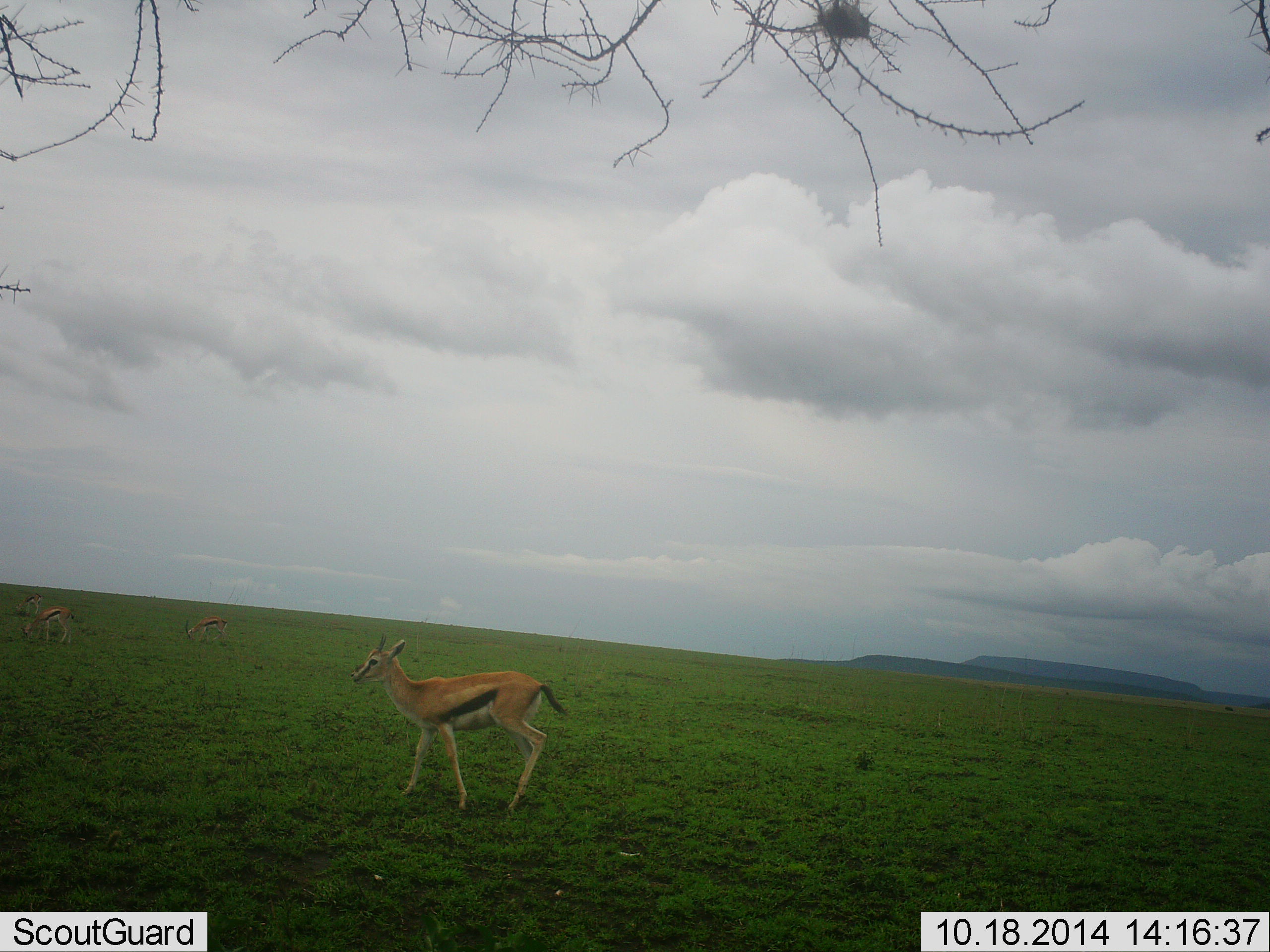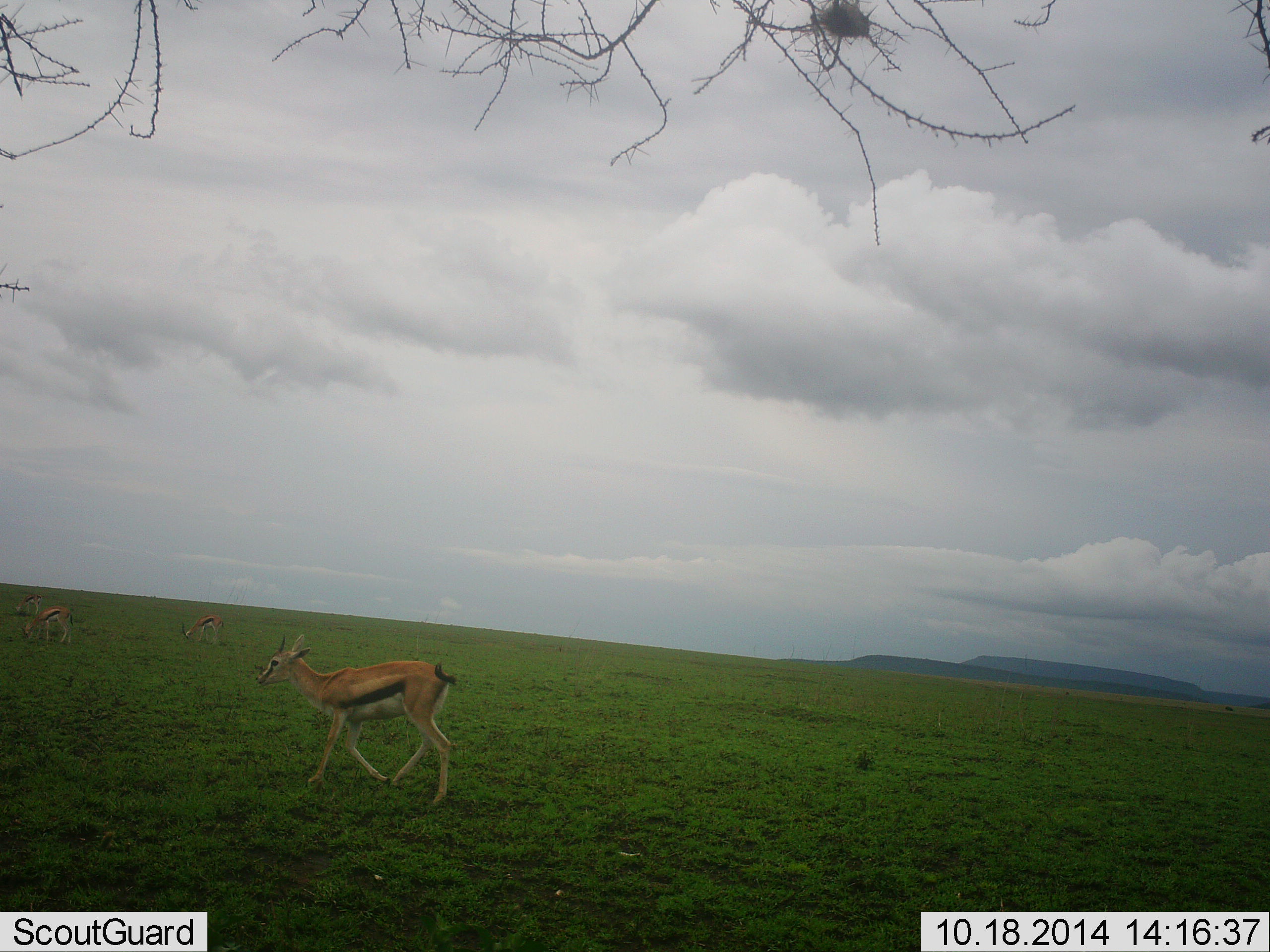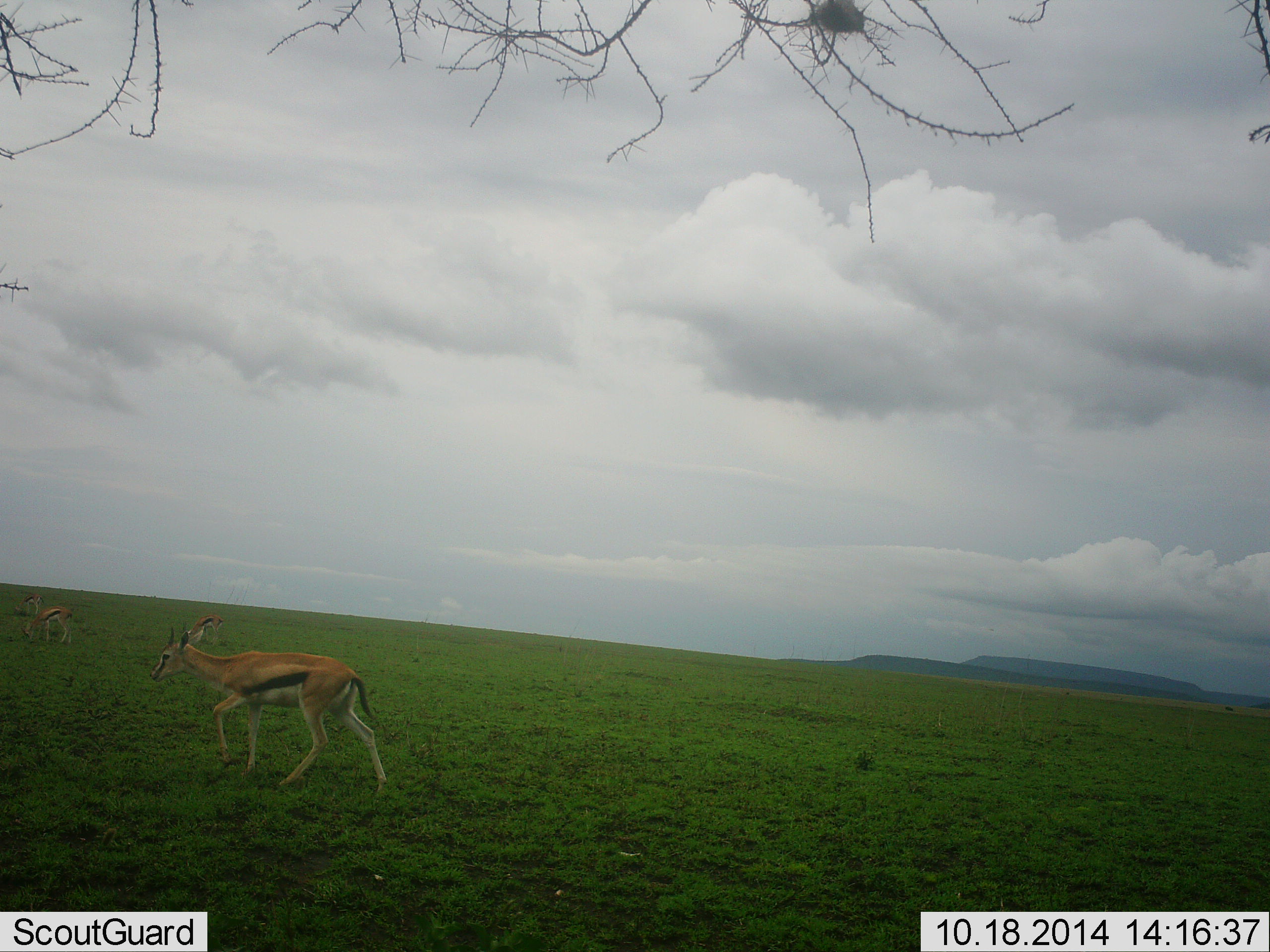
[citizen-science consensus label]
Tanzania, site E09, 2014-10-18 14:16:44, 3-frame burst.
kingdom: Animalia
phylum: Chordata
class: Mammalia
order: Artiodactyla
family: Bovidae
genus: Eudorcas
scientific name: Eudorcas thomsonii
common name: thomson's gazelle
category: gazellethomsons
Gazellethomsons (thomson's gazelle) (Eudorcas thomsonii), count 4. Behavior (volunteer vote fractions): standing 70%, resting 0%, moving 80%, interacting 0%. Young present (vote fraction): 0%. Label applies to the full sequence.